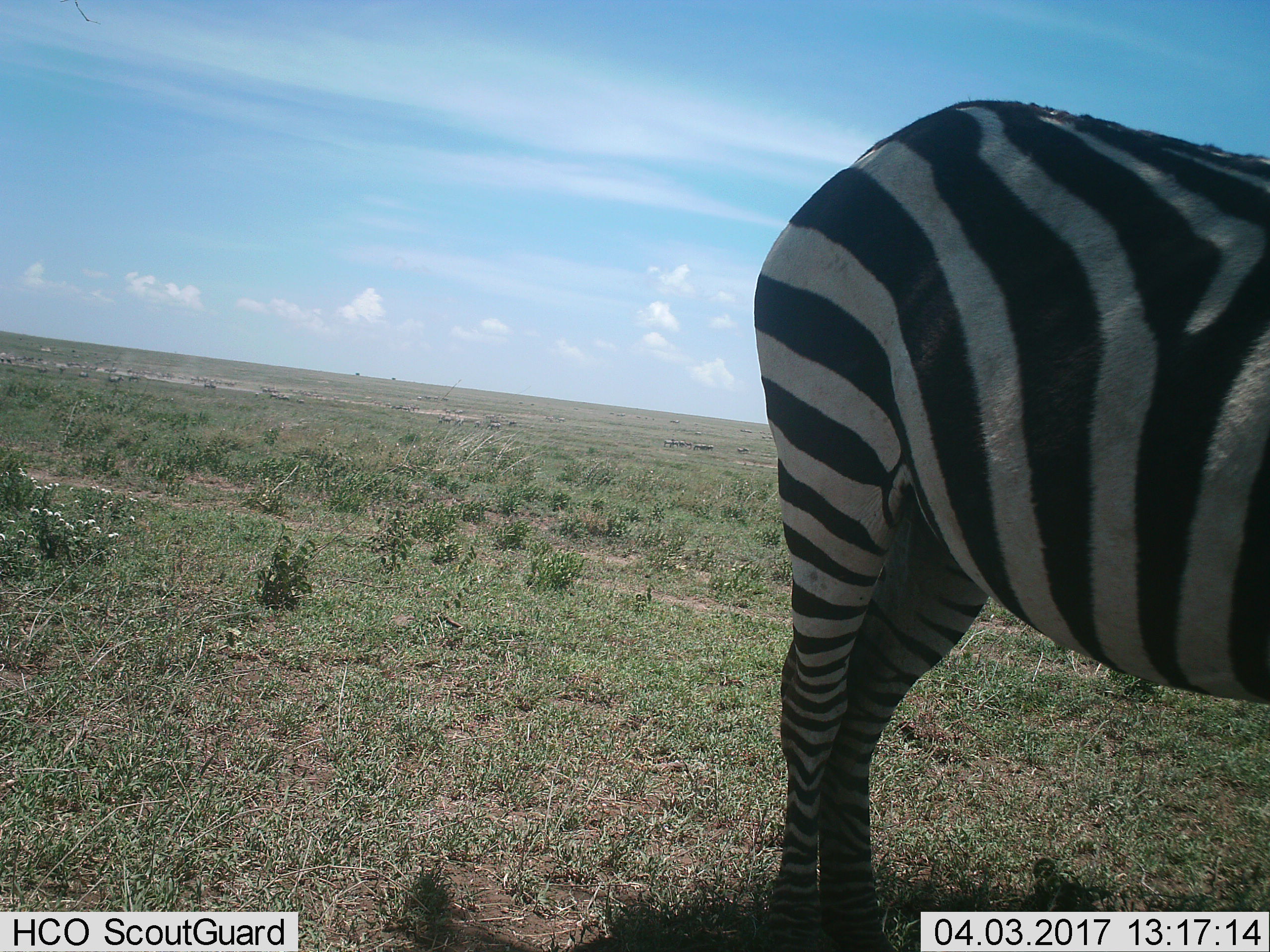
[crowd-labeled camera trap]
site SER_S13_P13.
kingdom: Animalia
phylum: Chordata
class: Mammalia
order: Perissodactyla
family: Equidae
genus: Equus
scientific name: Equus quagga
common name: plains zebra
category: zebraplains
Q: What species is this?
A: Zebraplains (plains zebra) (Equus quagga).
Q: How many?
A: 1.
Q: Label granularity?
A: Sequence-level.